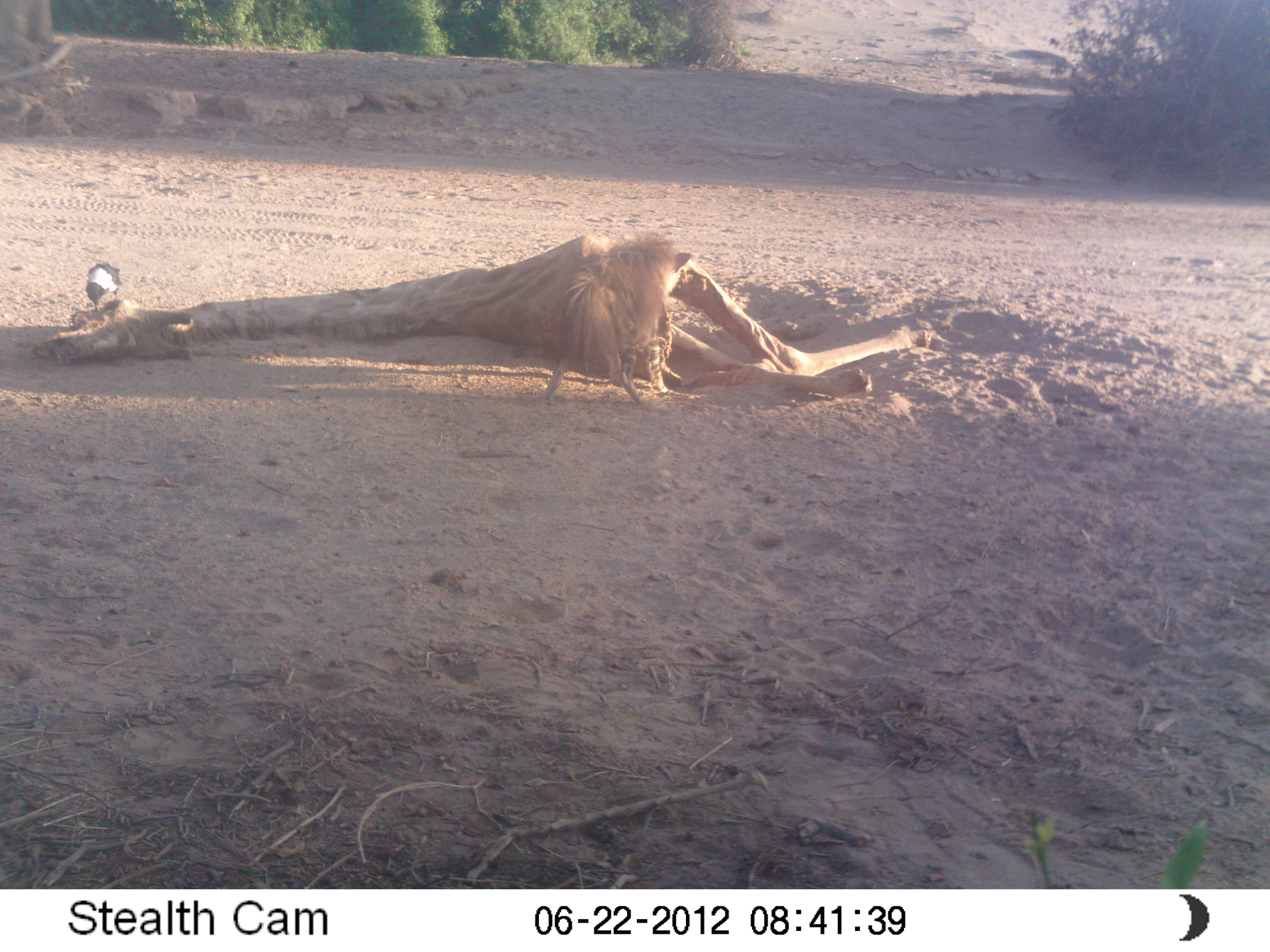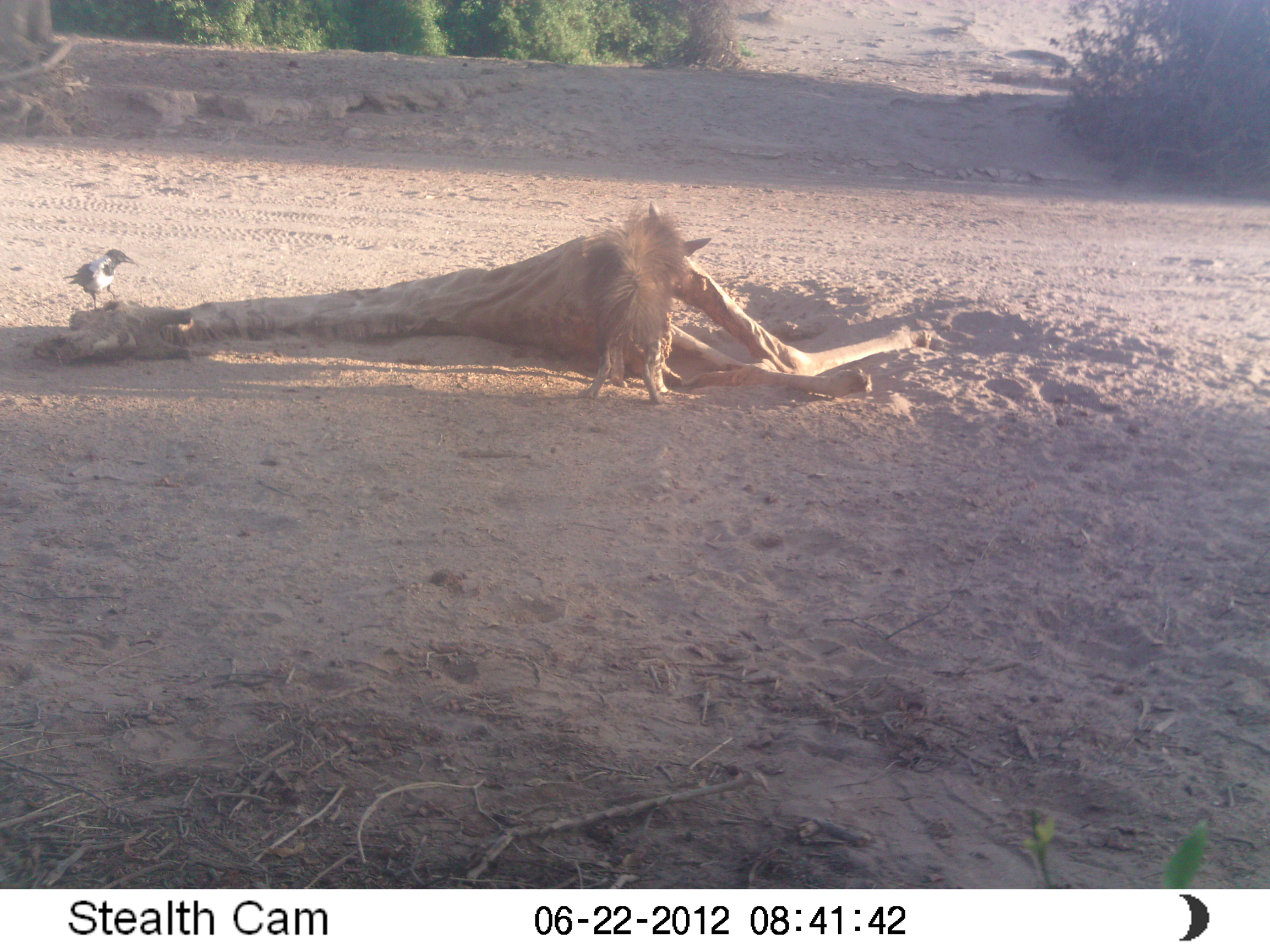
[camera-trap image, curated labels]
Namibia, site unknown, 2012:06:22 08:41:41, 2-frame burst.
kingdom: Animalia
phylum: Chordata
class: Mammalia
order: Carnivora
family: Hyaenidae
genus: Parahyaena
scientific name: Parahyaena brunnea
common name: brown hyena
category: hyaena brunnea